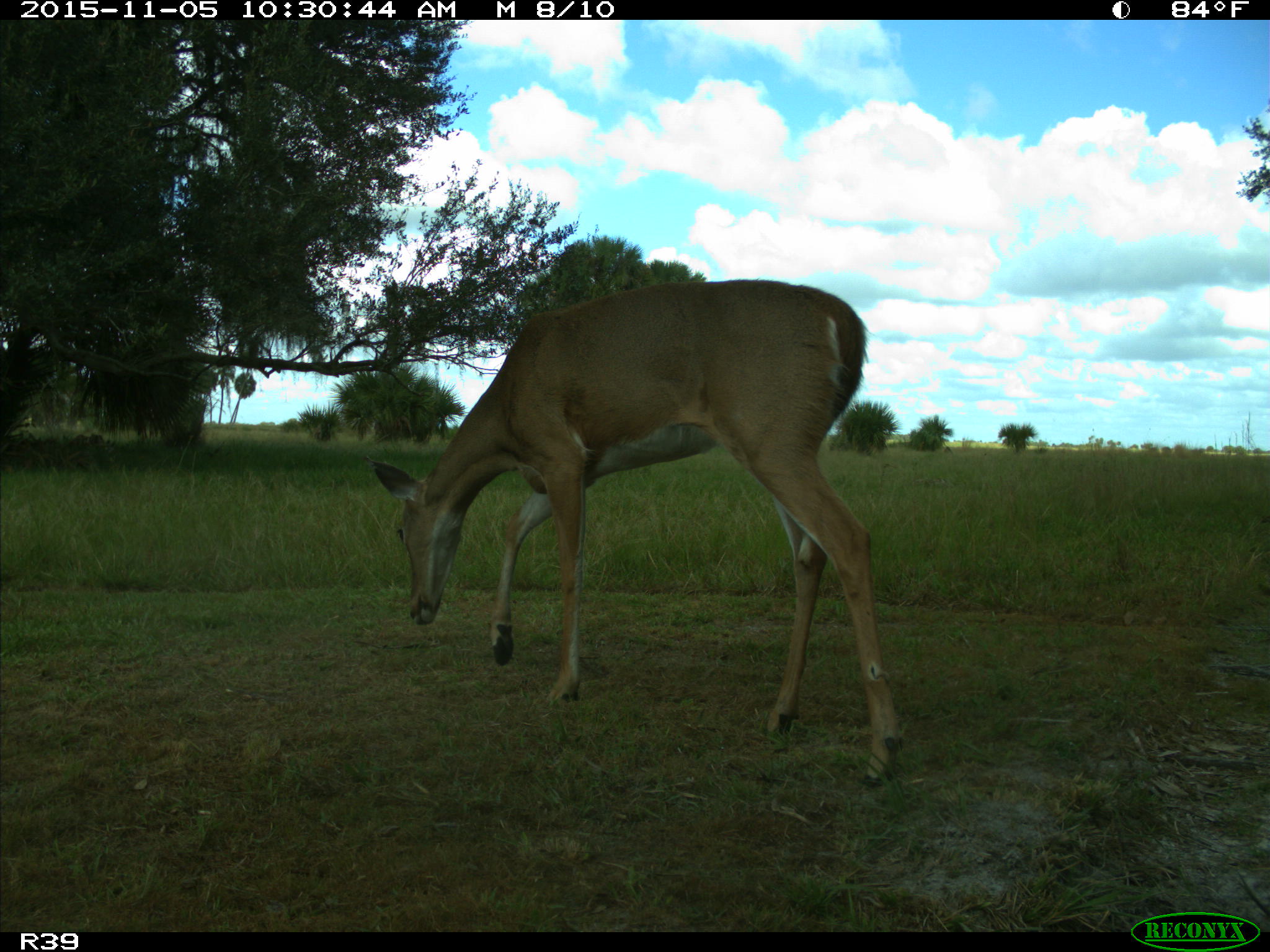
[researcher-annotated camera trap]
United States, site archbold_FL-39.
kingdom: Animalia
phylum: Chordata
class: Mammalia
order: Artiodactyla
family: Cervidae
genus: Odocoileus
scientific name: Odocoileus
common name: deer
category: unidentified deer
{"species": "unidentified deer (deer) (Odocoileus)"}